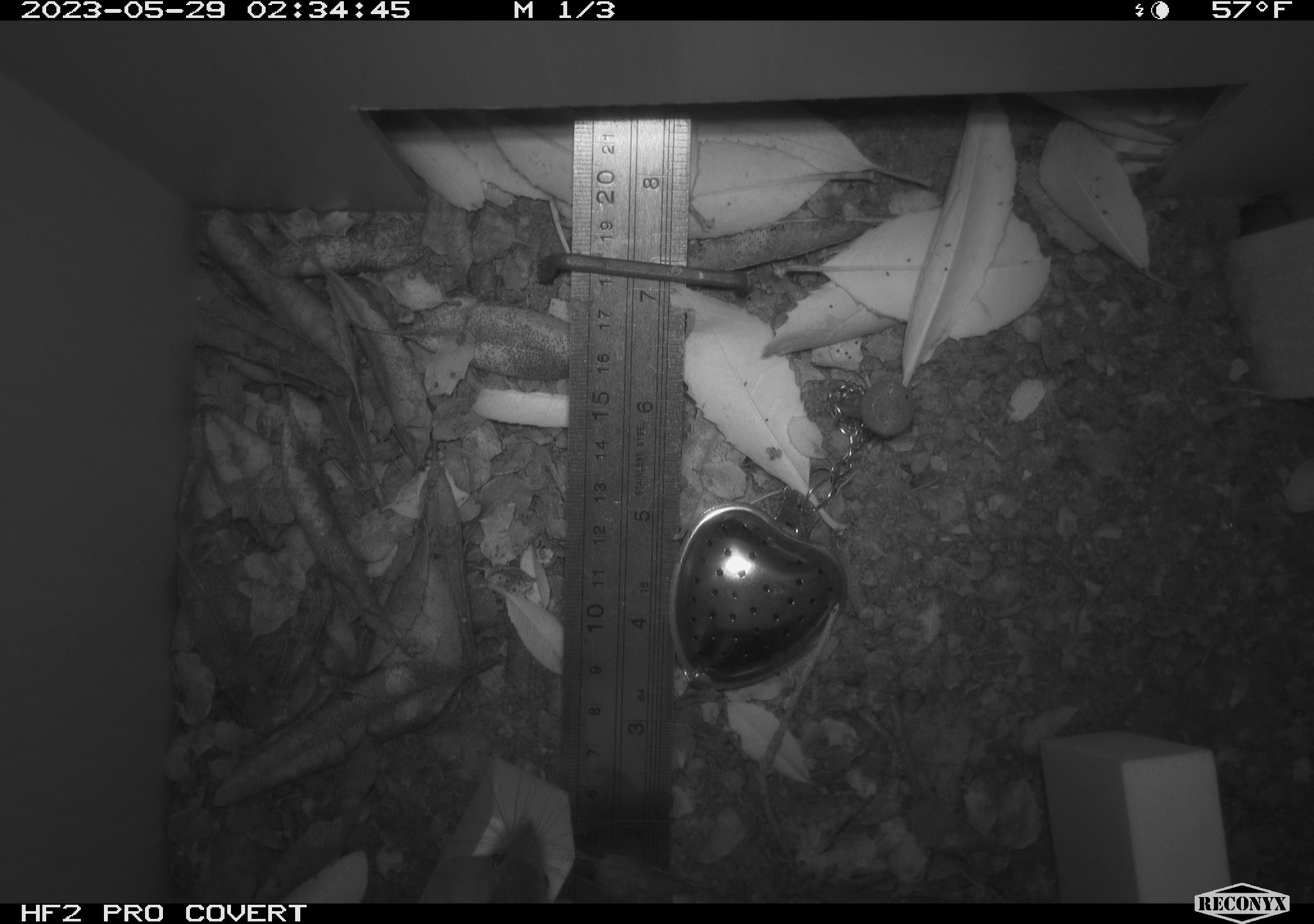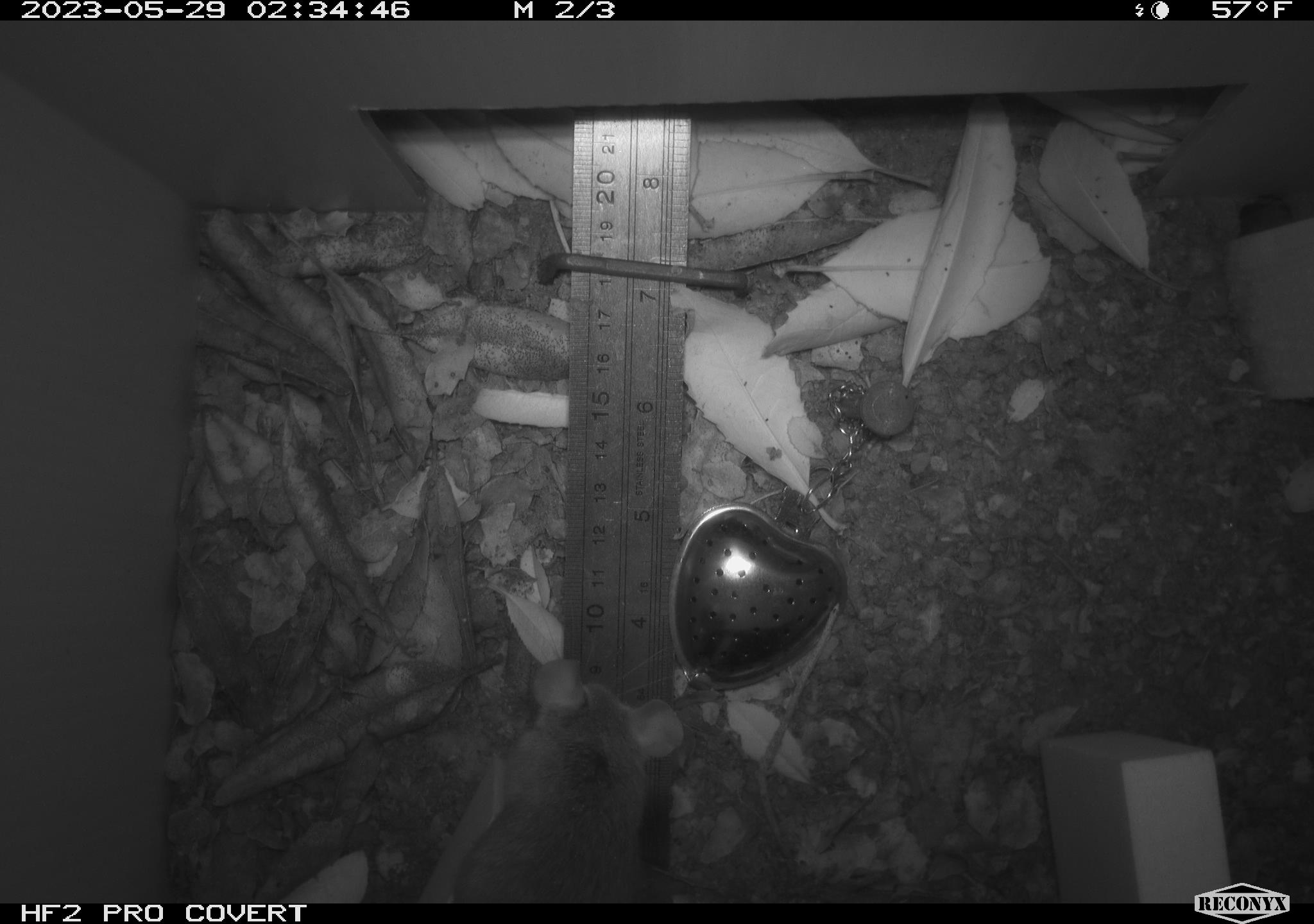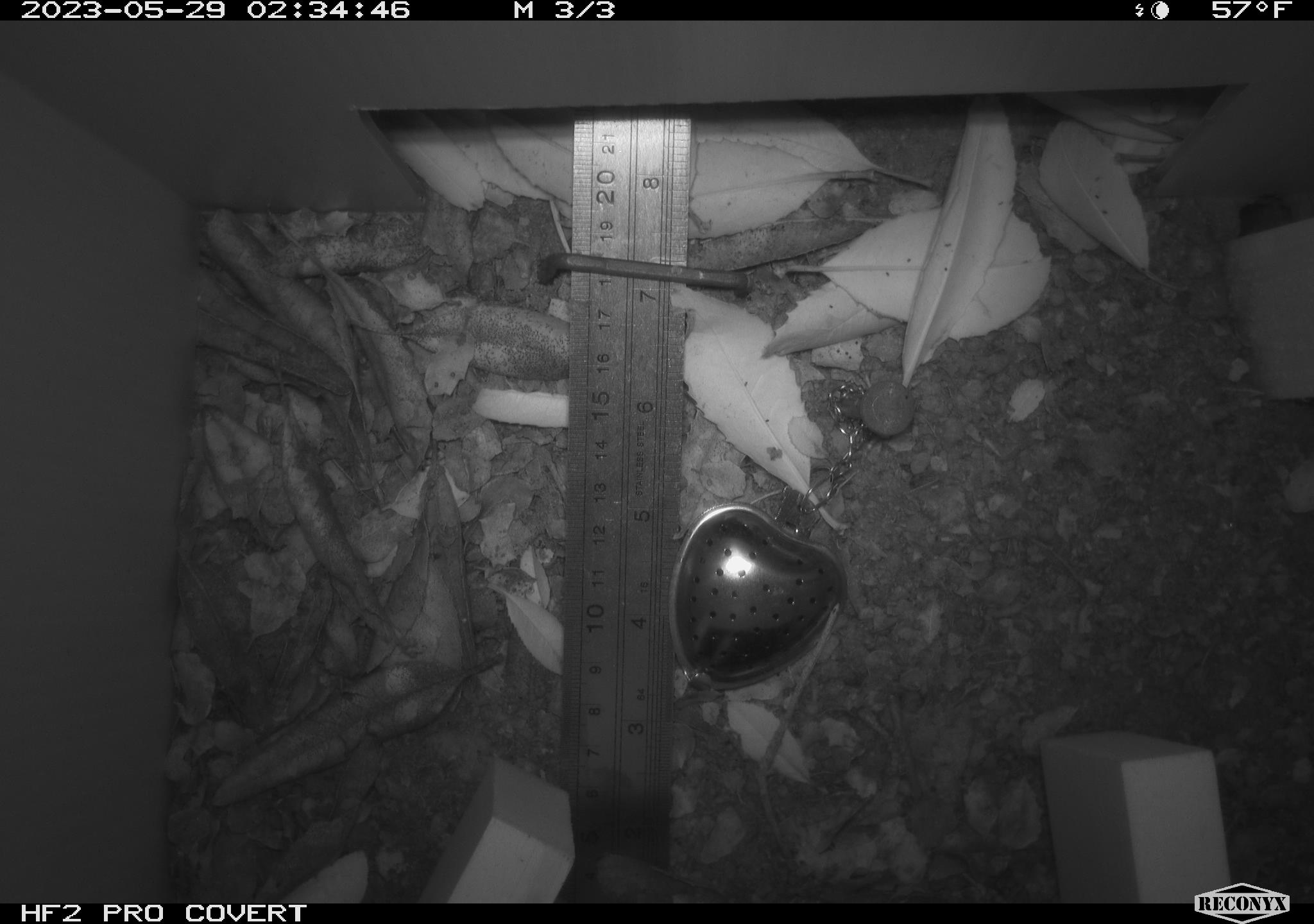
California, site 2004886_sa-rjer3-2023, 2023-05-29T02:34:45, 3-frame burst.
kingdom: Animalia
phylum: Chordata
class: Mammalia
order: Rodentia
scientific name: Rodentia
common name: mouse species